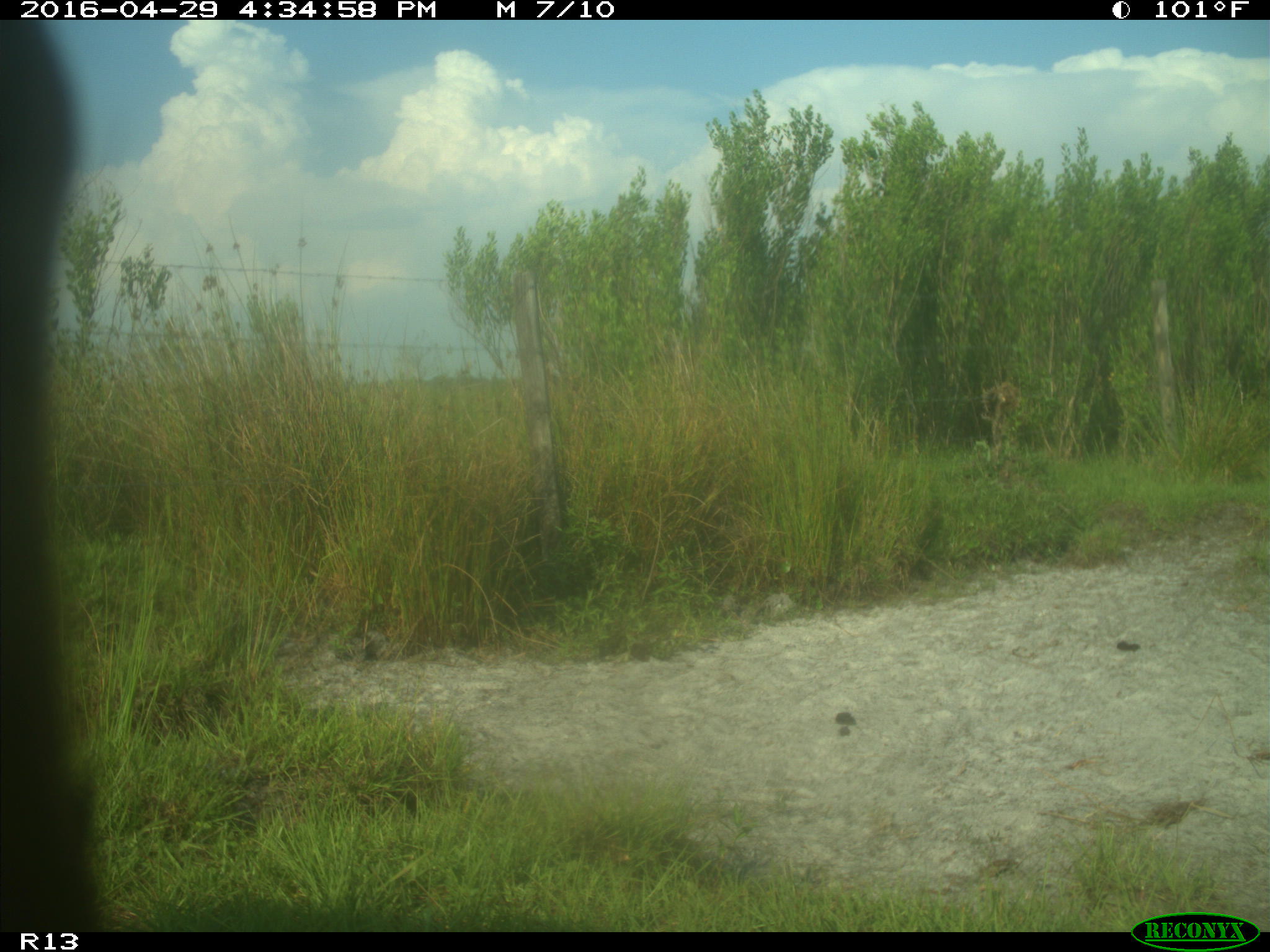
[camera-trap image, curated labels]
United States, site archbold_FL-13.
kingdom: Animalia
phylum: Chordata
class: Mammalia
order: Artiodactyla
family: Bovidae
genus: Bos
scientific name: Bos taurus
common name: domestic cow